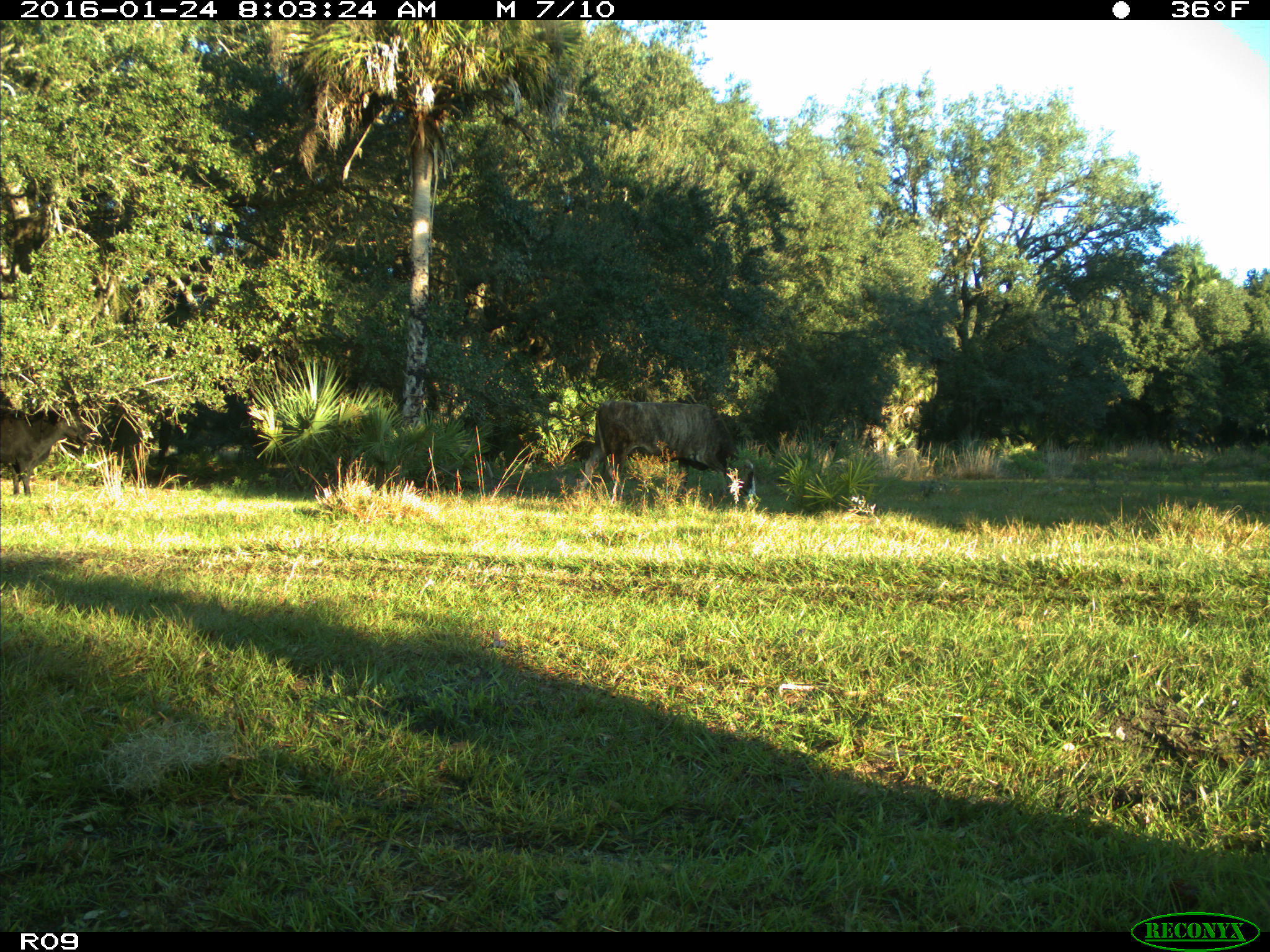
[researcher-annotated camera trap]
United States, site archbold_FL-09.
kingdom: Animalia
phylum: Chordata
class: Mammalia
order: Artiodactyla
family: Bovidae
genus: Bos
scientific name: Bos taurus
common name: domestic cow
Bos taurus (domestic cow).